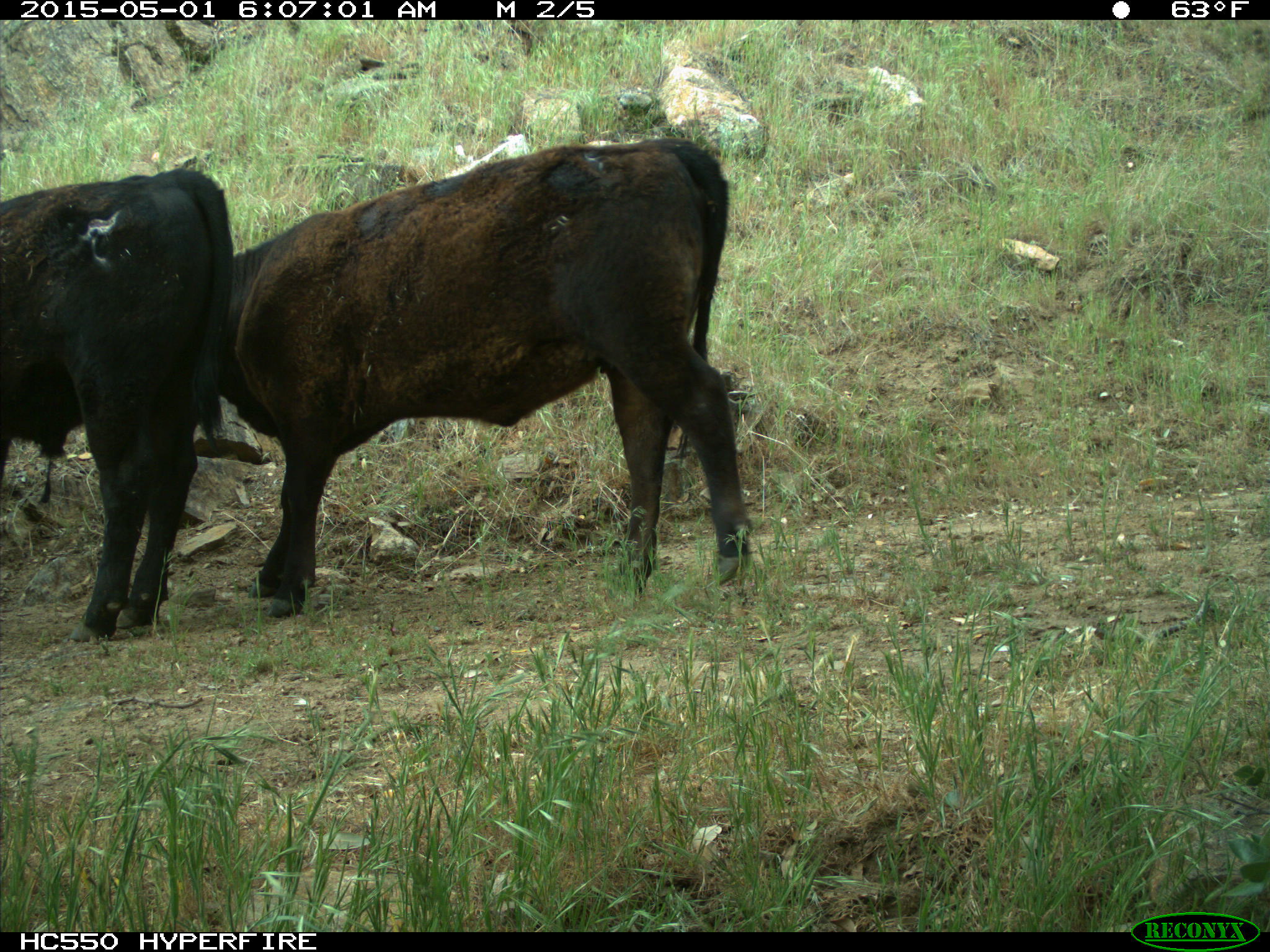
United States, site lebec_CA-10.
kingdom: Animalia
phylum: Chordata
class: Mammalia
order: Artiodactyla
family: Bovidae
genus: Bos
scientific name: Bos taurus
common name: domestic cow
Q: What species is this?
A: Bos taurus (domestic cow).